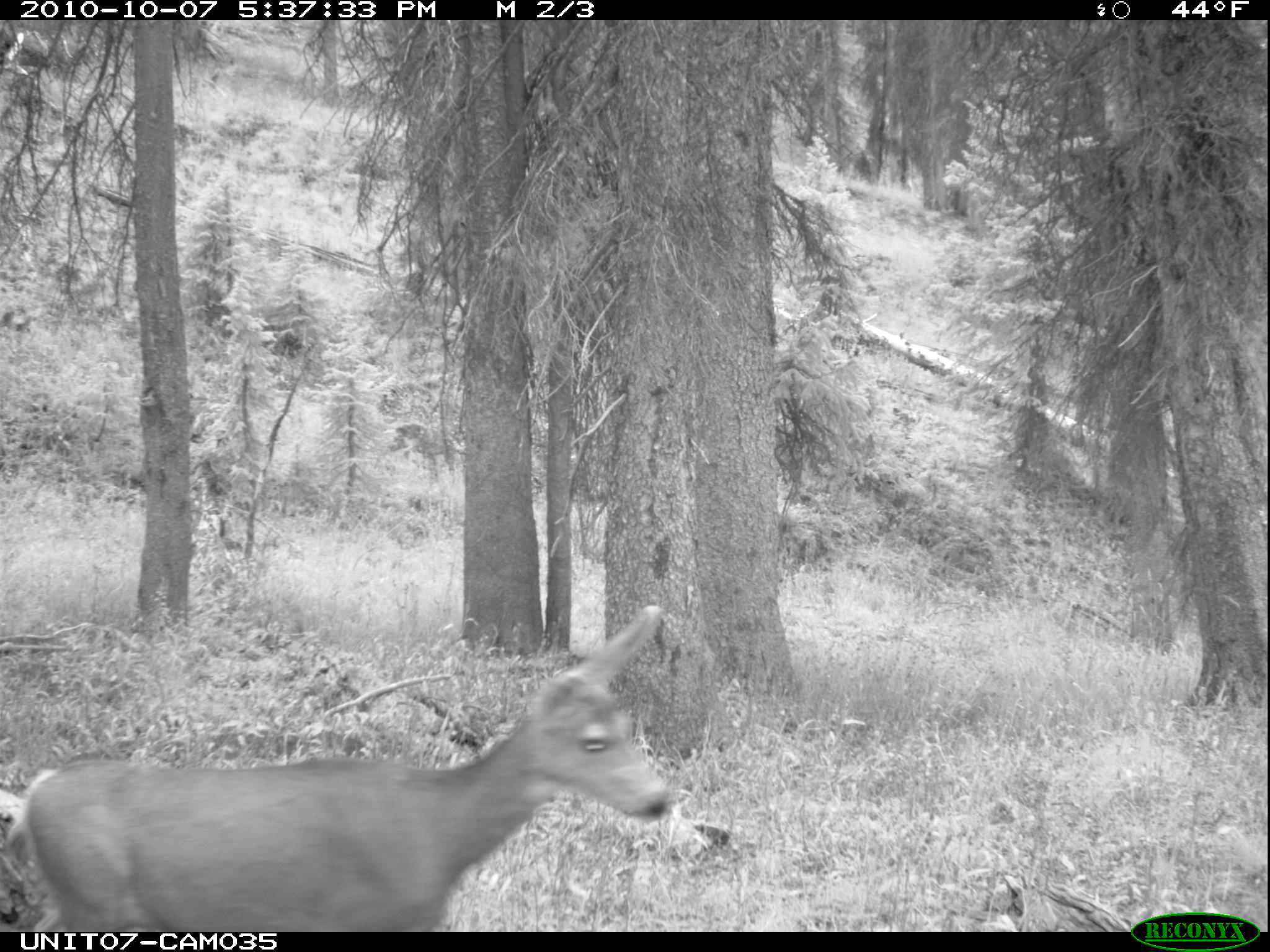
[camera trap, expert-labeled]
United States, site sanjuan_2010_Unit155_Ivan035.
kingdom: Animalia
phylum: Chordata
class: Mammalia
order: Artiodactyla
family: Cervidae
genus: Odocoileus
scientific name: Odocoileus hemionus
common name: mule deer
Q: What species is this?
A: Odocoileus hemionus (mule deer).